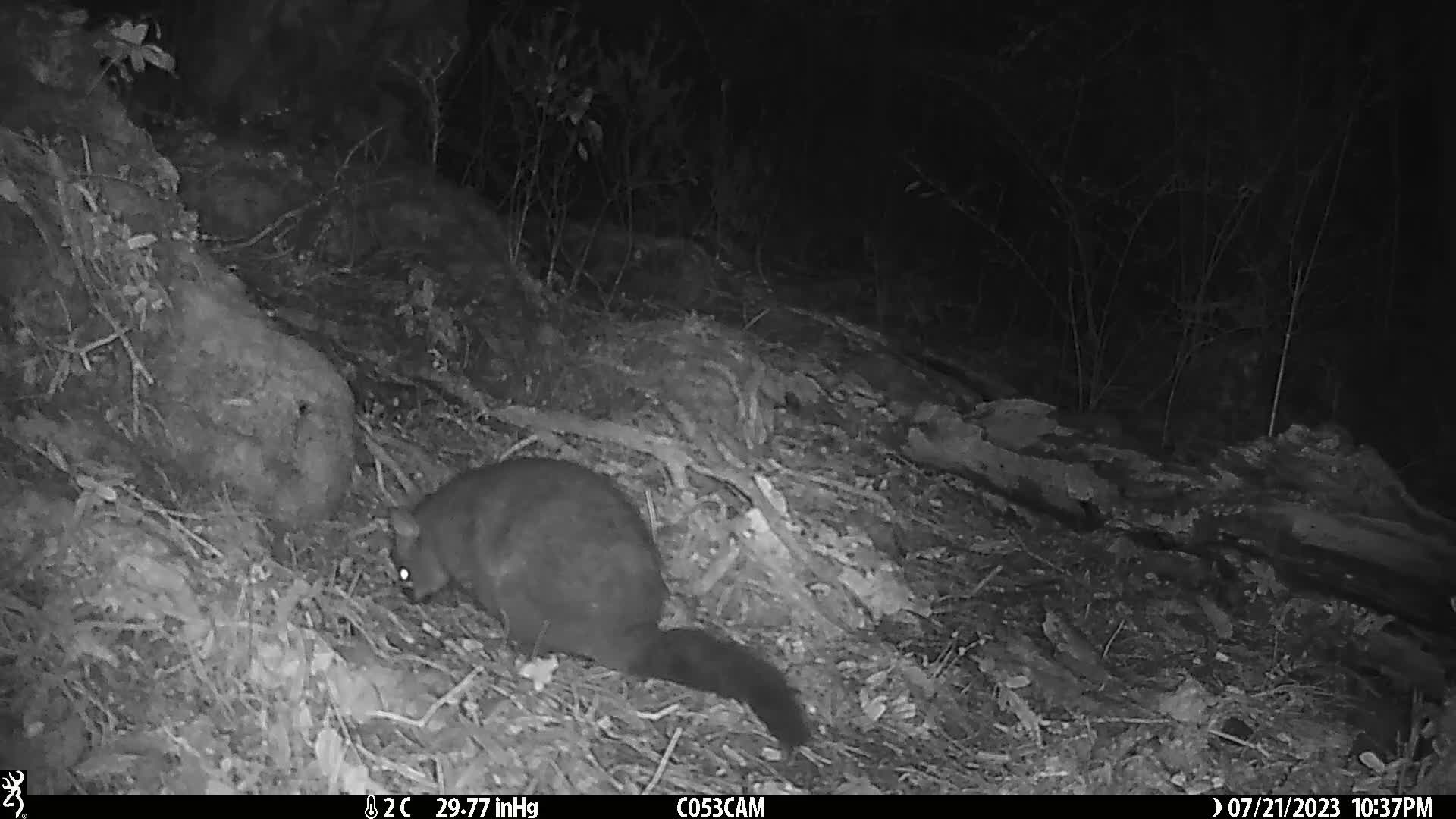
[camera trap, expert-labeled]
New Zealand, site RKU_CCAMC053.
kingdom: Animalia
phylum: Chordata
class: Mammalia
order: Diprotodontia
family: Phalangeridae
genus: Trichosurus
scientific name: Trichosurus vulpecula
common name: common brushtail possum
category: possum